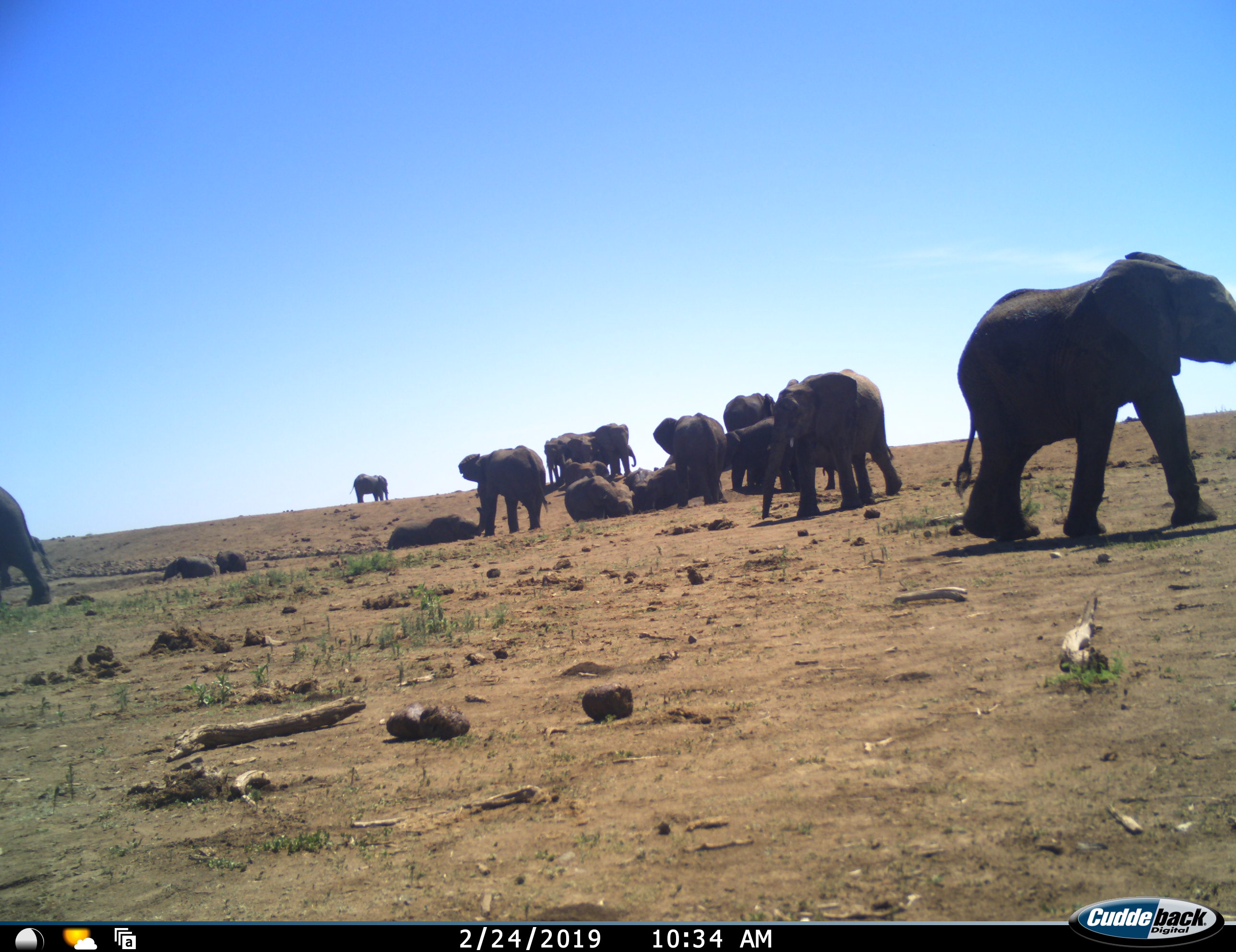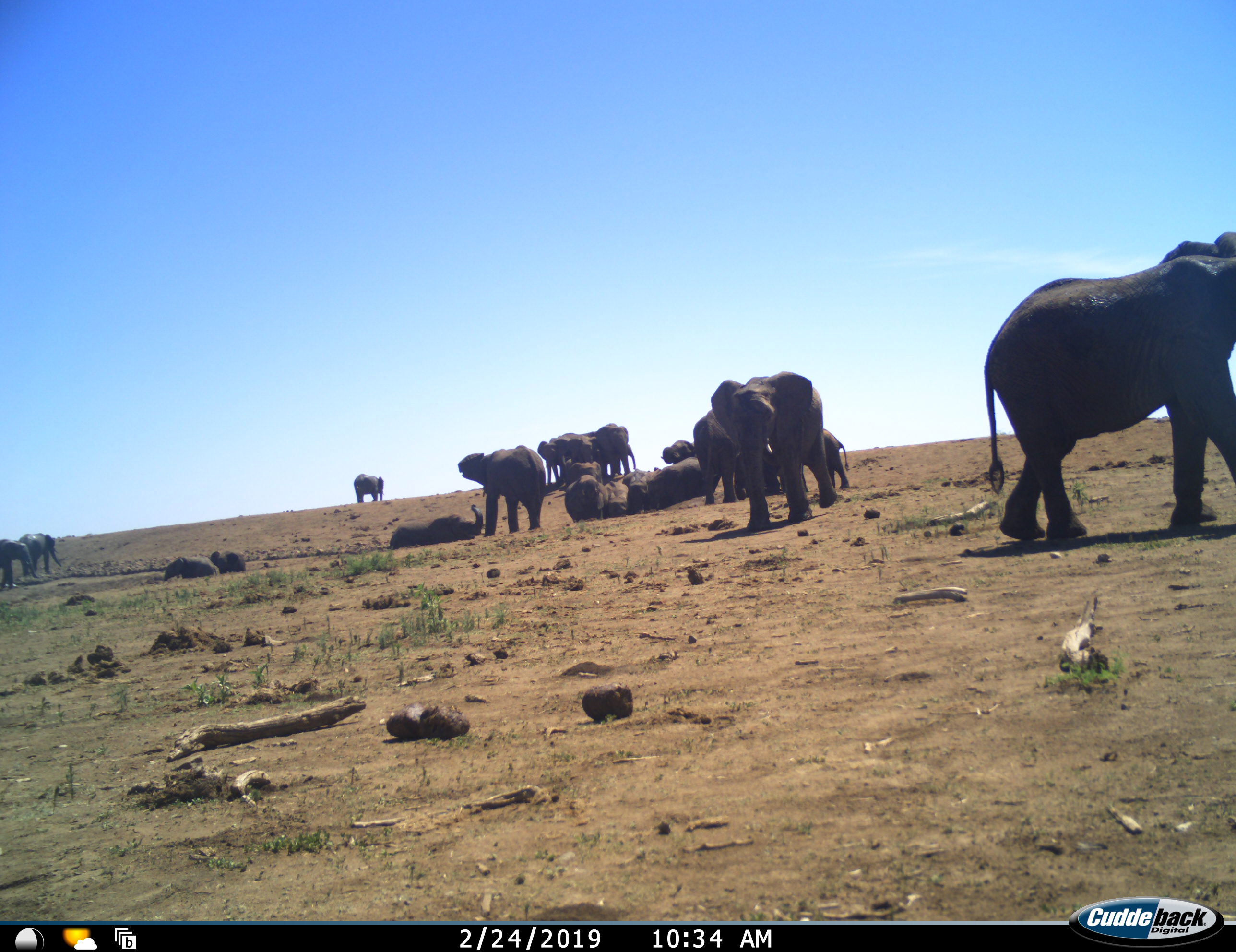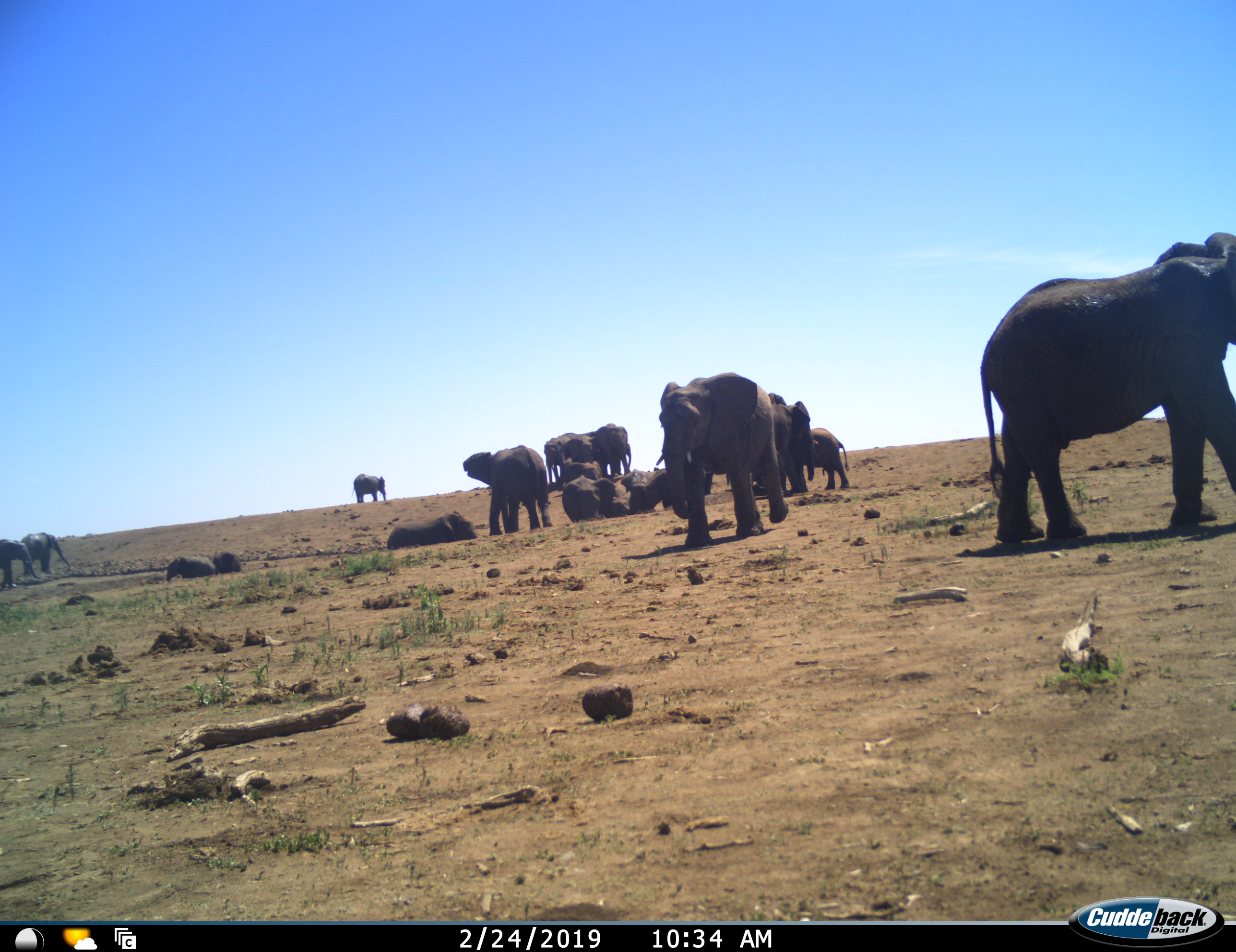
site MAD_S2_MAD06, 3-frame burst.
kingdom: Animalia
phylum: Chordata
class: Mammalia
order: Proboscidea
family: Elephantidae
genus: Loxodonta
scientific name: Loxodonta africana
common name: african bush elephant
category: elephant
Elephant (african bush elephant) (Loxodonta africana), count 11-50. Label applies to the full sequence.